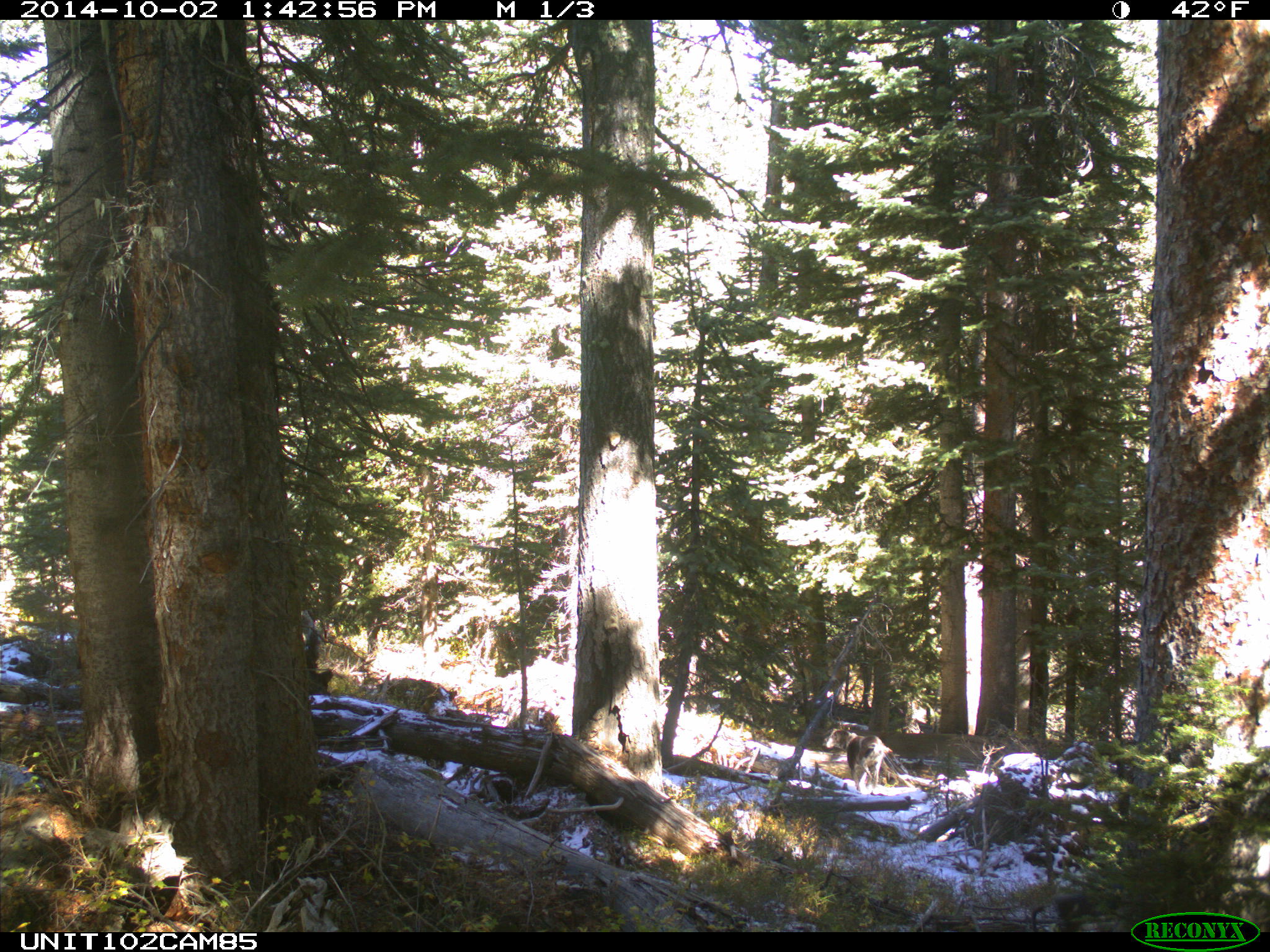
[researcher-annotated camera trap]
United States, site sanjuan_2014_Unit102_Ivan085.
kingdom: Animalia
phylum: Chordata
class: Mammalia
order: Carnivora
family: Canidae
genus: Canis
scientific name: Canis familiaris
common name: domestic dog